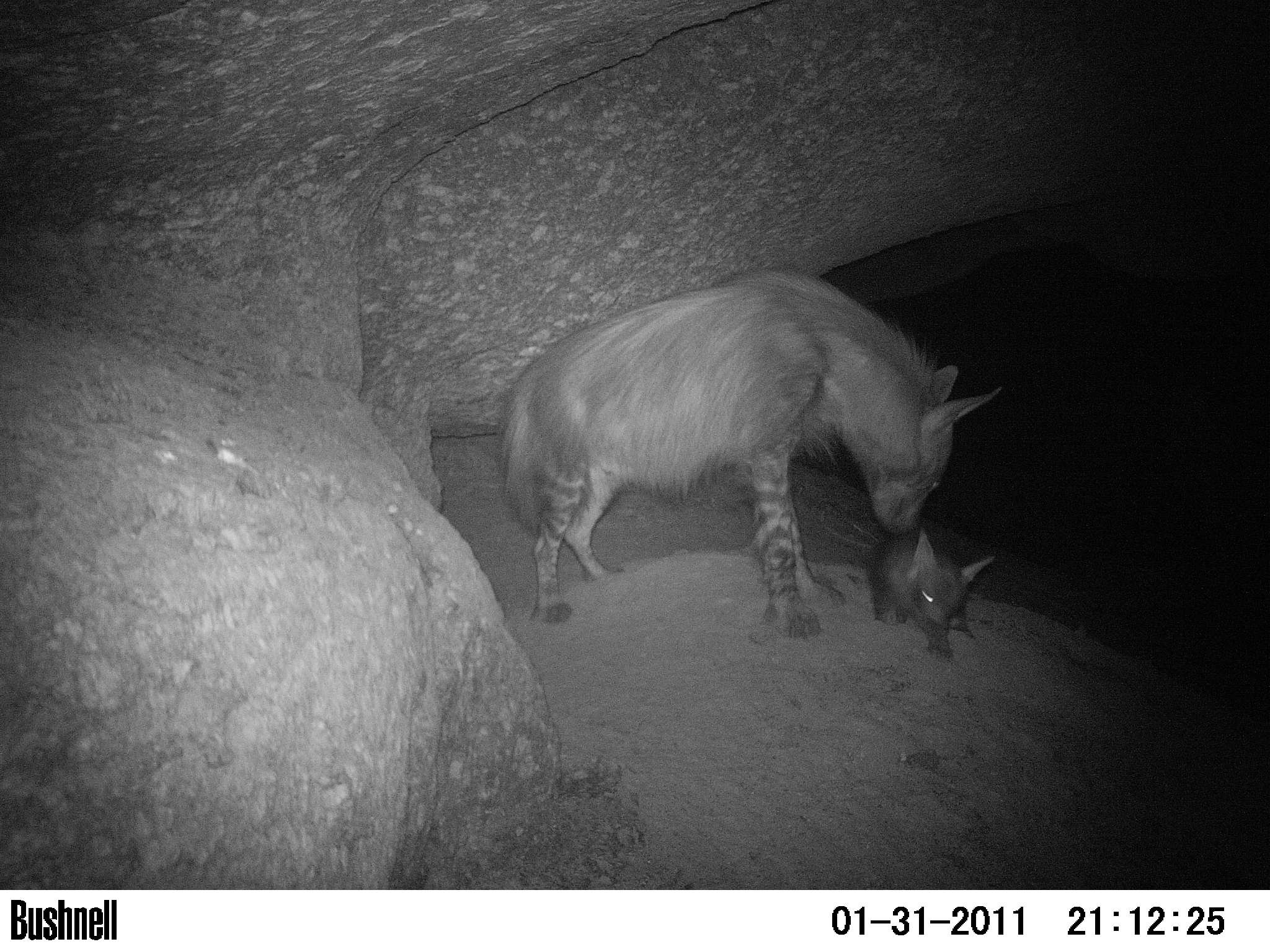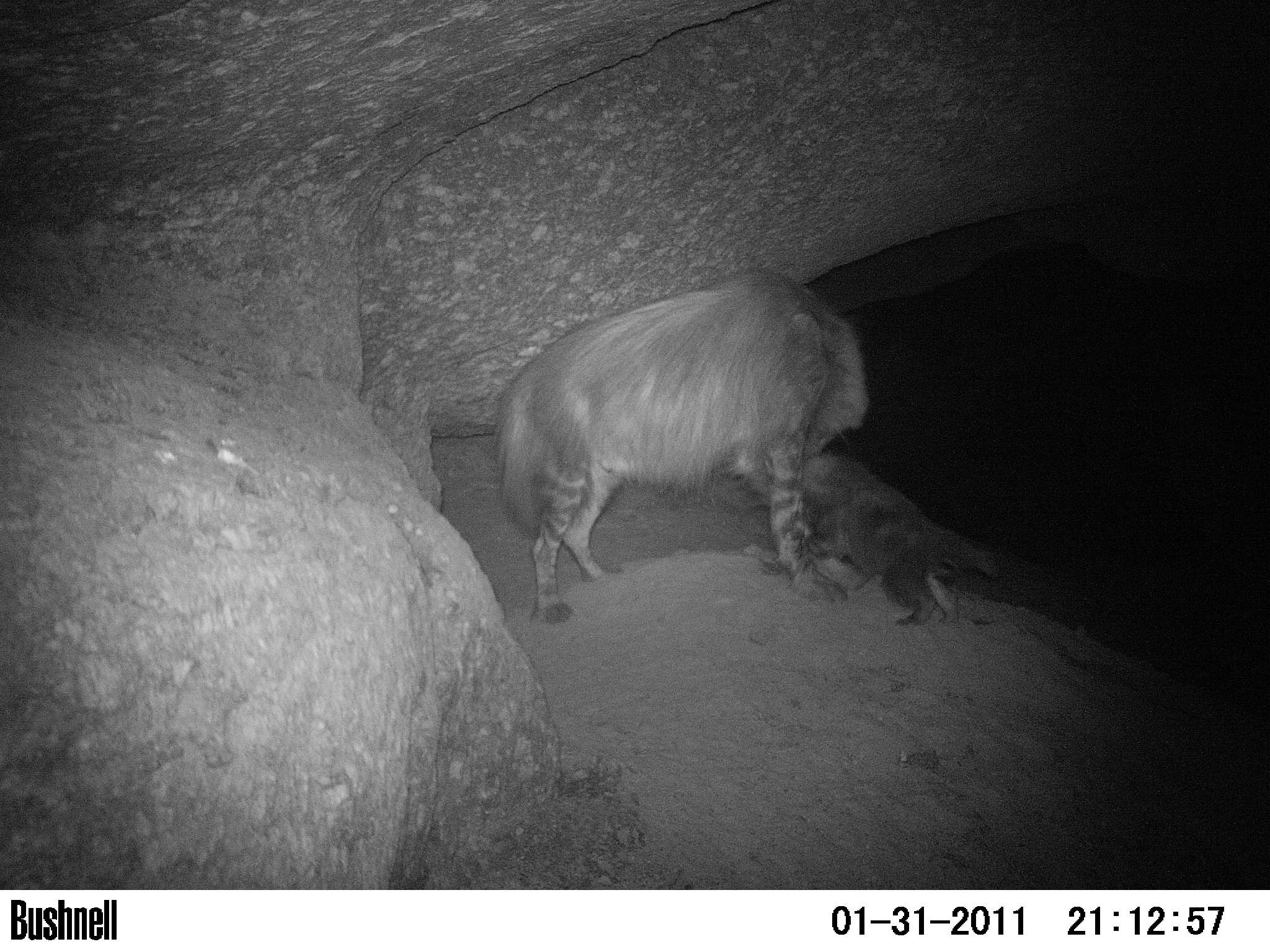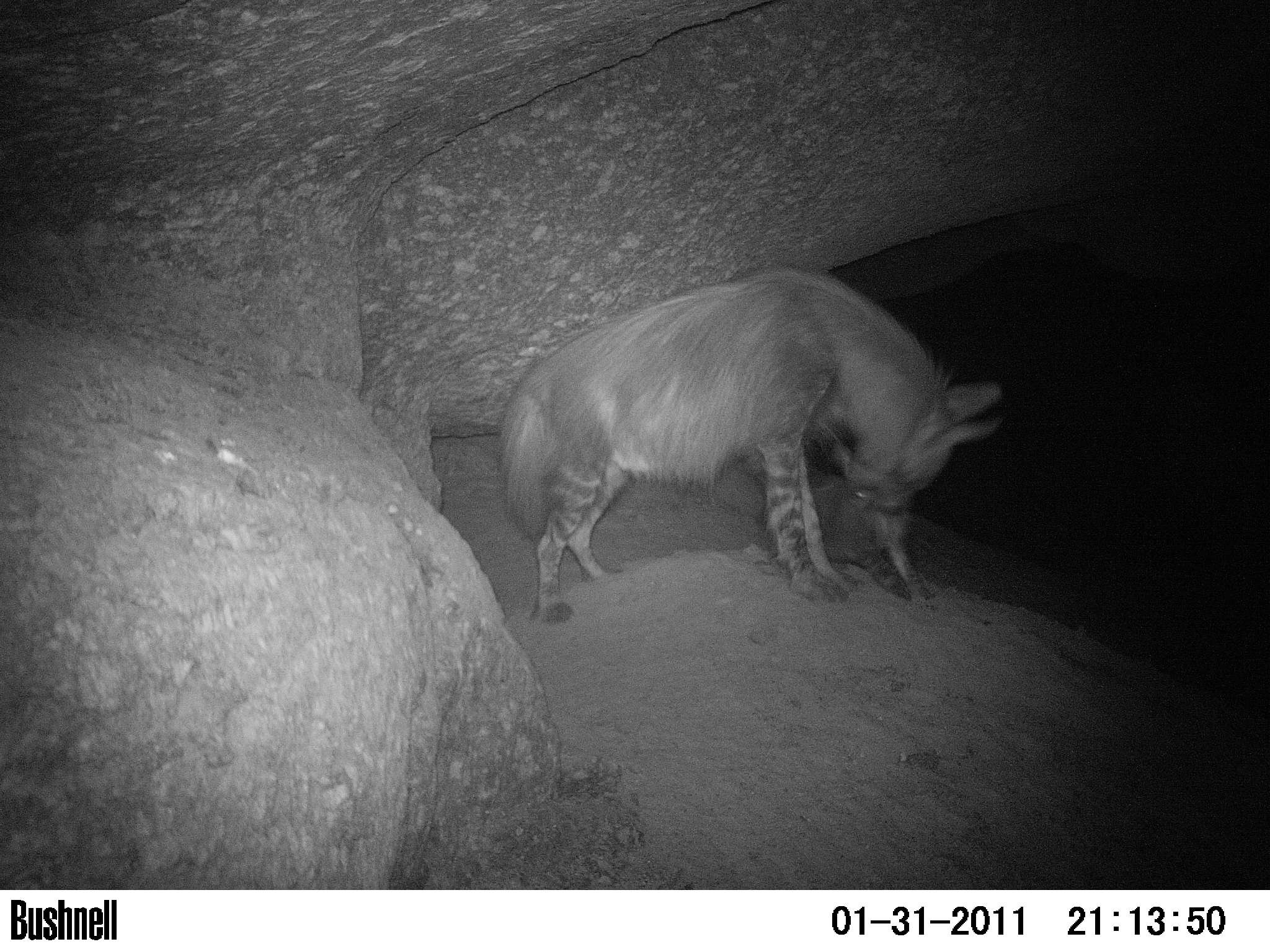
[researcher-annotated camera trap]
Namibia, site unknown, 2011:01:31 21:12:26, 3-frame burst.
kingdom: Animalia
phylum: Chordata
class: Mammalia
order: Carnivora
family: Hyaenidae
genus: Parahyaena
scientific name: Parahyaena brunnea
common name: brown hyena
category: hyaena brunnea